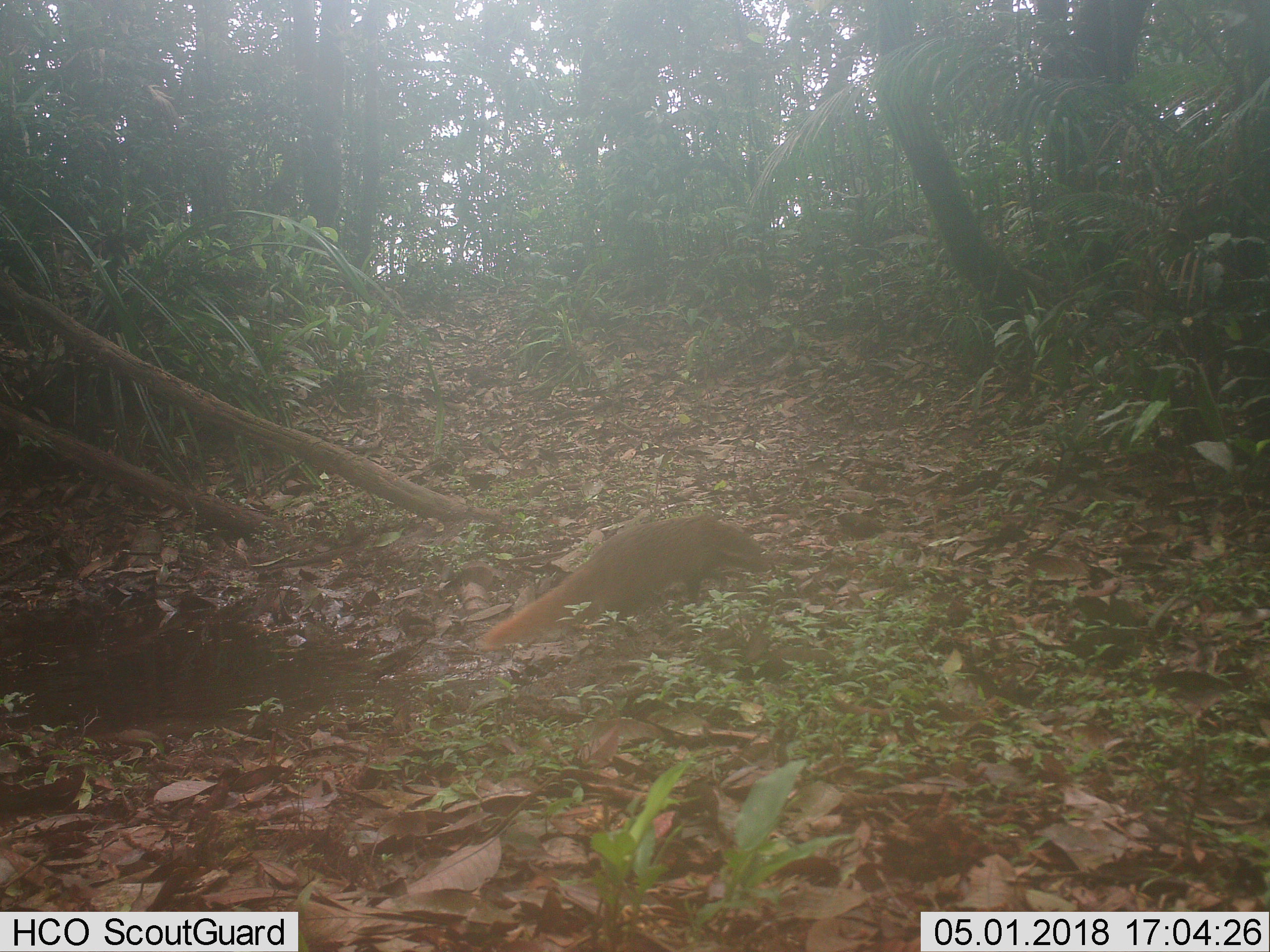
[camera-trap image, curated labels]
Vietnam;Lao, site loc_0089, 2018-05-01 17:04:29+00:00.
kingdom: Animalia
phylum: Chordata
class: Mammalia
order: Carnivora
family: Herpestidae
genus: Urva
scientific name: Urva urva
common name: crab-eating mongoose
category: crab eating mongoose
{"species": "crab eating mongoose (crab-eating mongoose) (Urva urva)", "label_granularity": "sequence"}